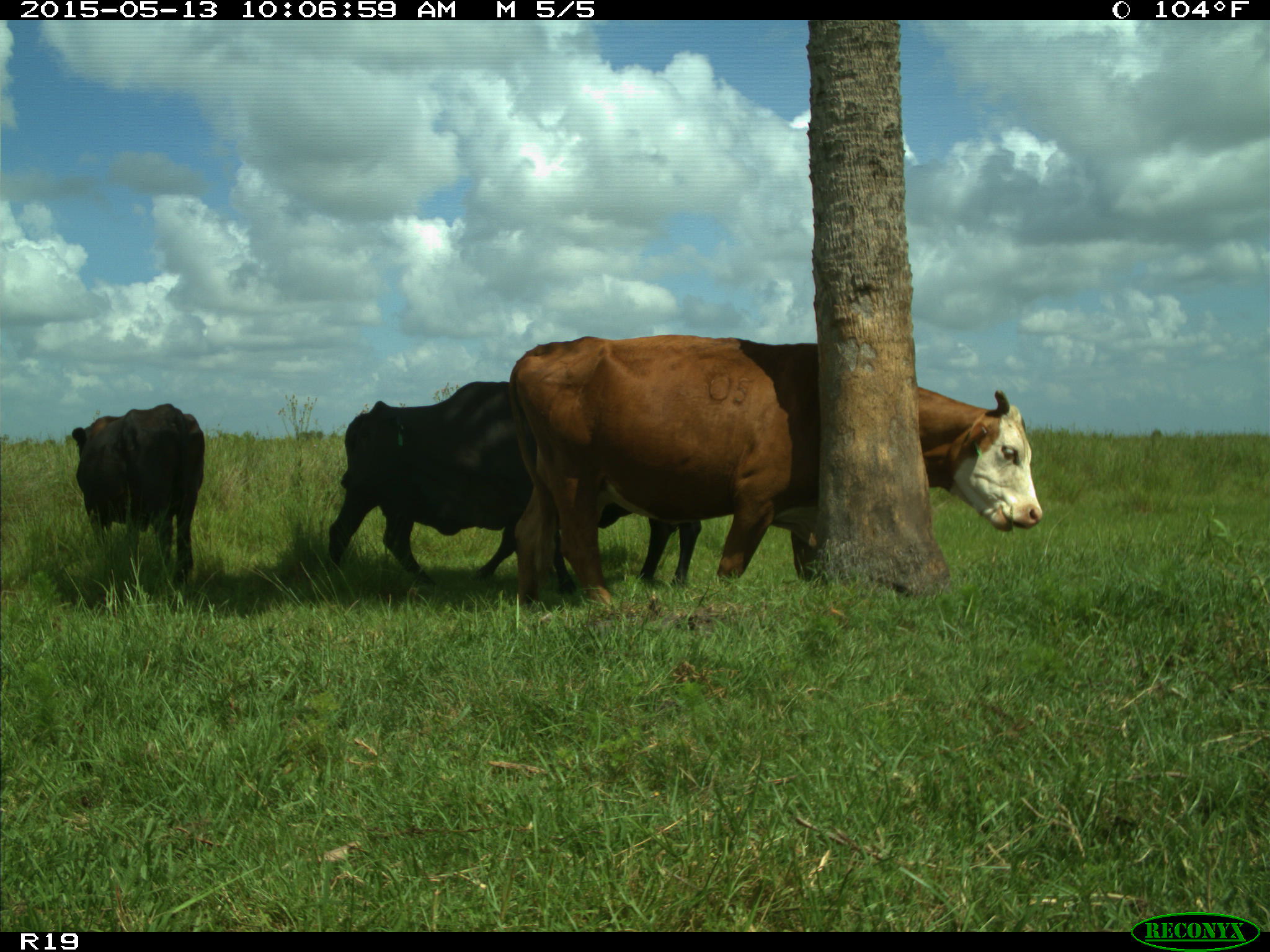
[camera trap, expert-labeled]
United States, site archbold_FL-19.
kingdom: Animalia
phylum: Chordata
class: Mammalia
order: Artiodactyla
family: Bovidae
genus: Bos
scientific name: Bos taurus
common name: domestic cow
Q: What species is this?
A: Bos taurus (domestic cow).